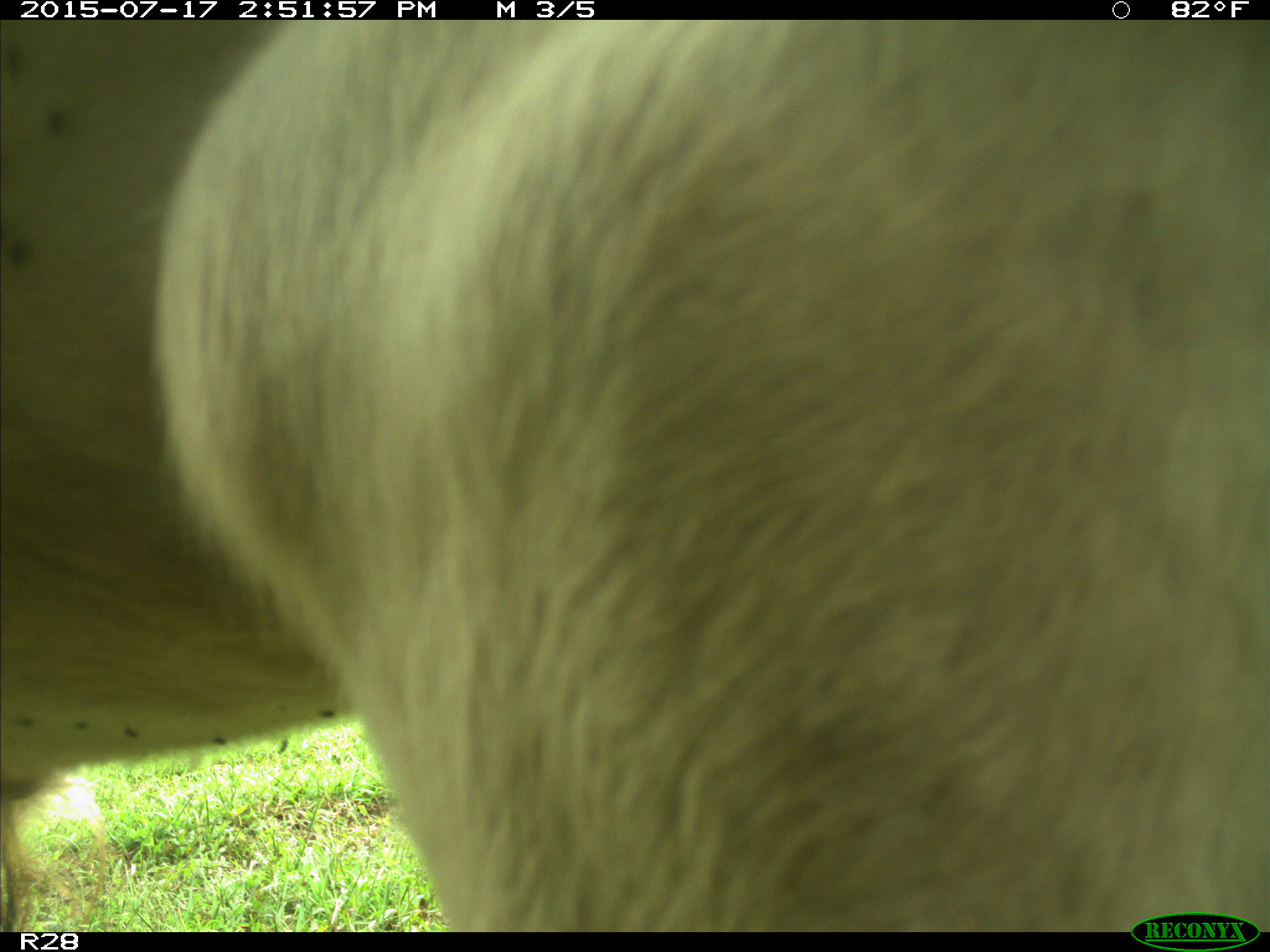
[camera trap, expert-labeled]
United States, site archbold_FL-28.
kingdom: Animalia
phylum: Chordata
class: Mammalia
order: Artiodactyla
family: Bovidae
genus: Bos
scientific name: Bos taurus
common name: domestic cow